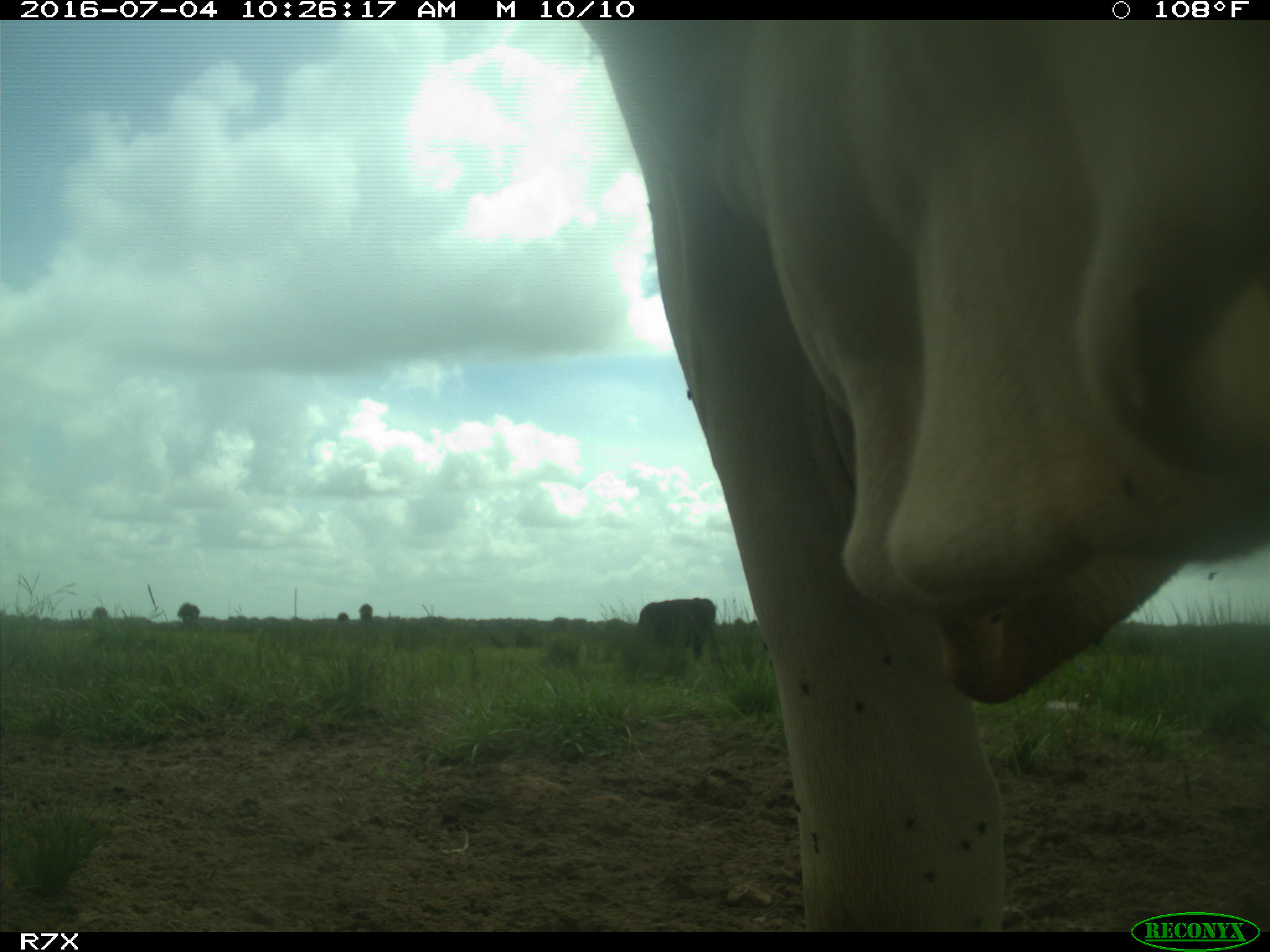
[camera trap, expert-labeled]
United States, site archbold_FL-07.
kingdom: Animalia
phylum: Chordata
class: Mammalia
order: Artiodactyla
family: Bovidae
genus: Bos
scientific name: Bos taurus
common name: domestic cow